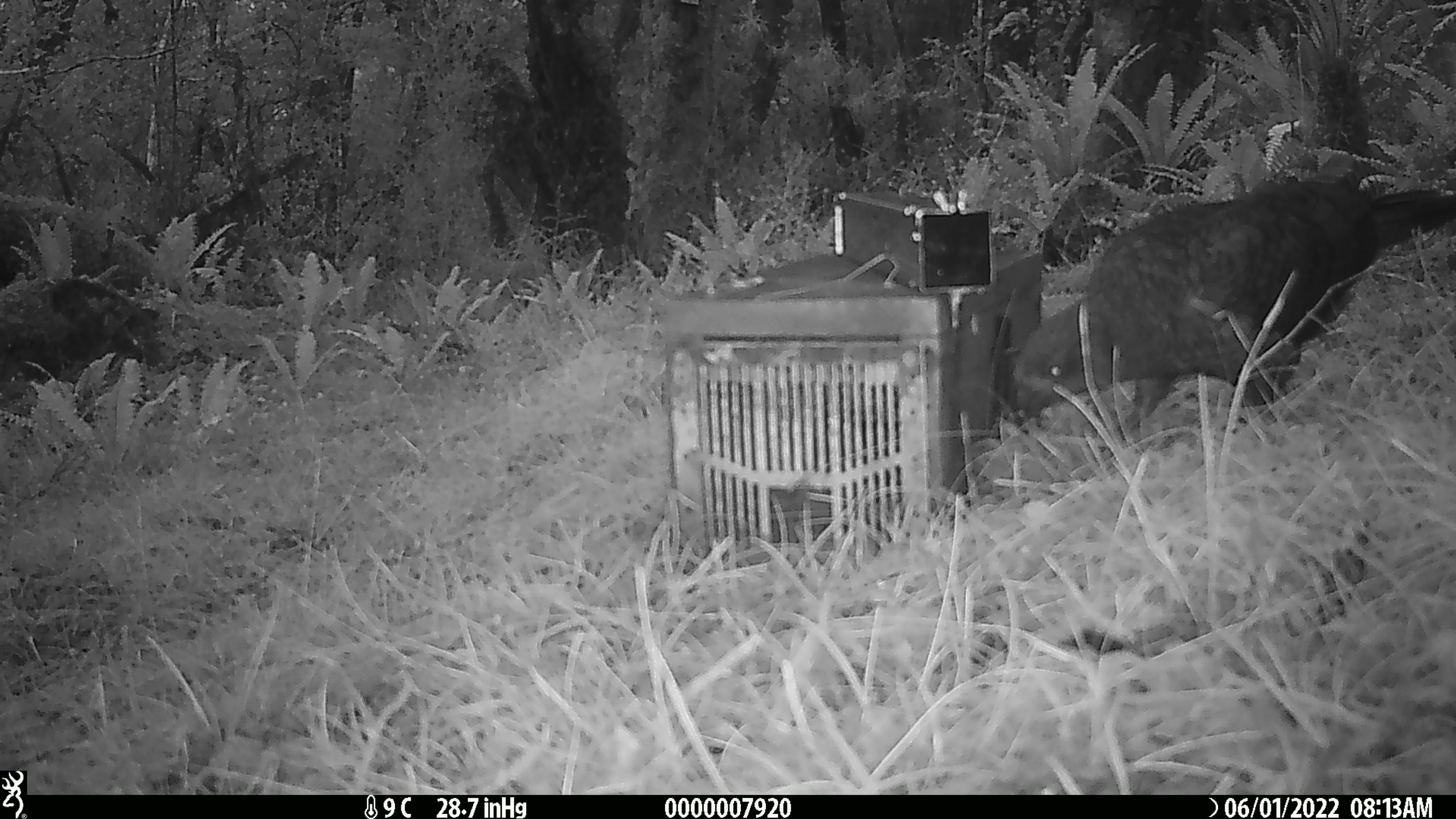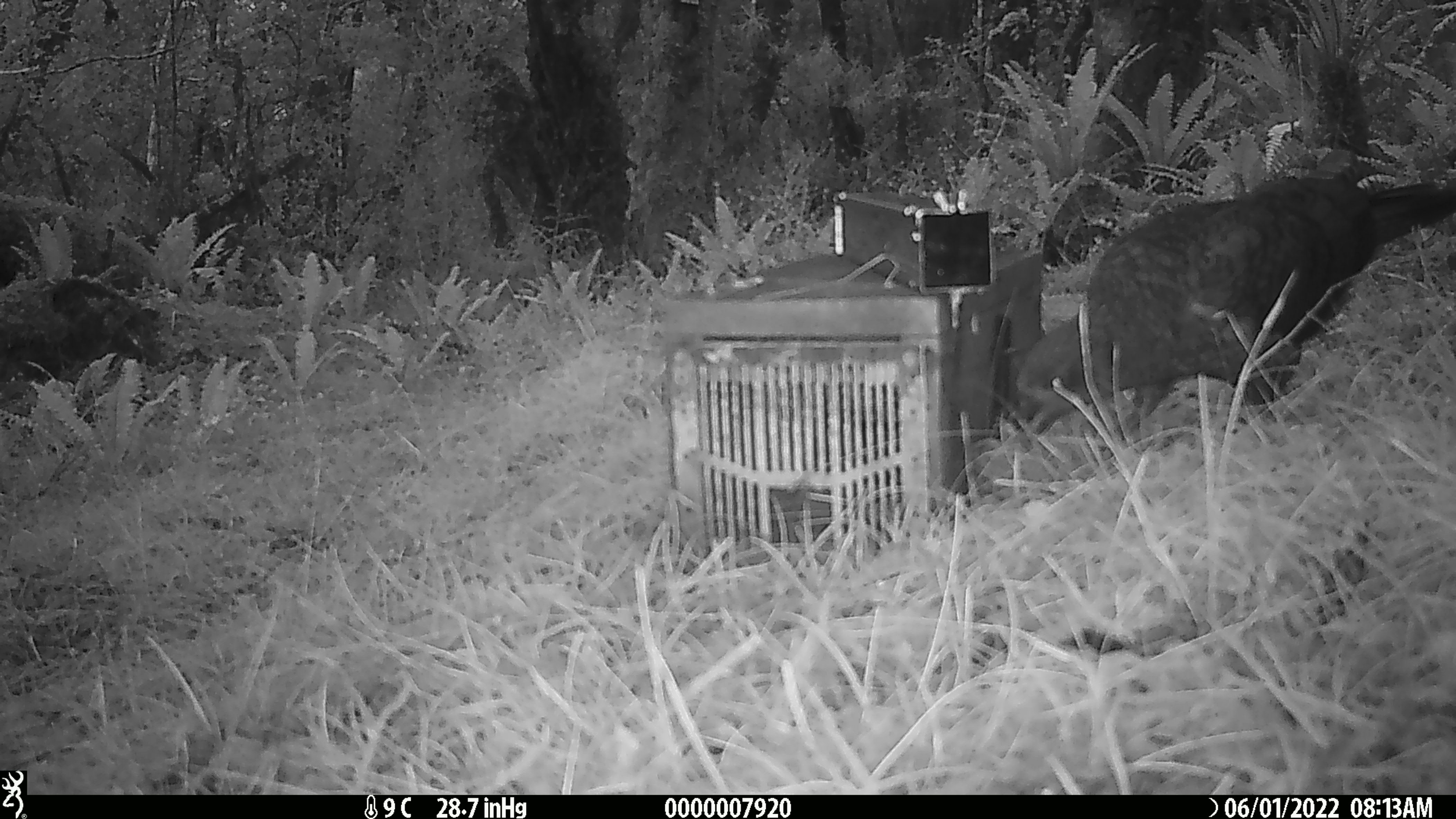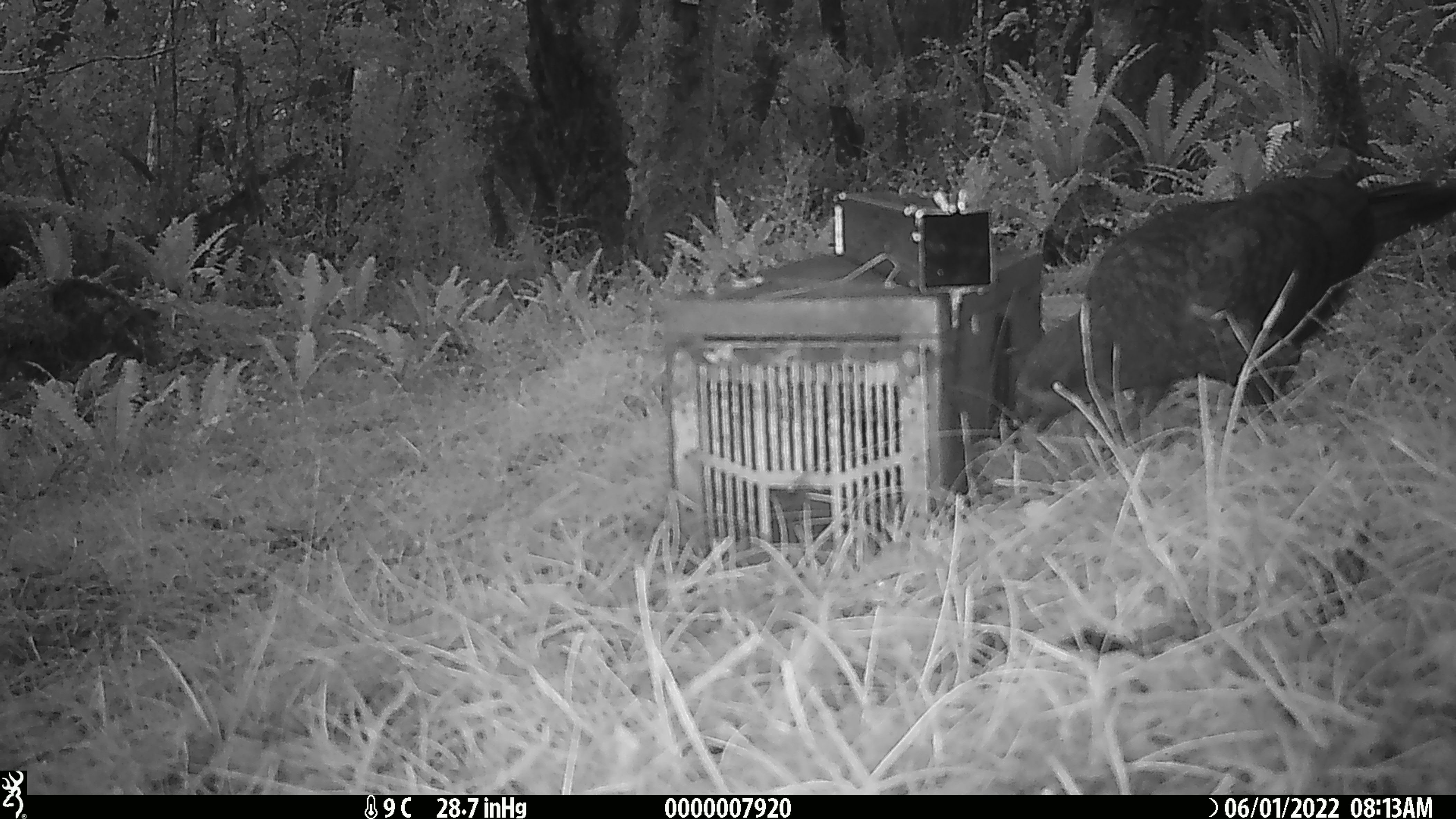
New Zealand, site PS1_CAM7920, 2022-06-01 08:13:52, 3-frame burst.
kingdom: Animalia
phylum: Chordata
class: Aves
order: Psittaciformes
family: Strigopidae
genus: Nestor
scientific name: Nestor notabilis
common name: kea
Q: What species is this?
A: Kea (Nestor notabilis).